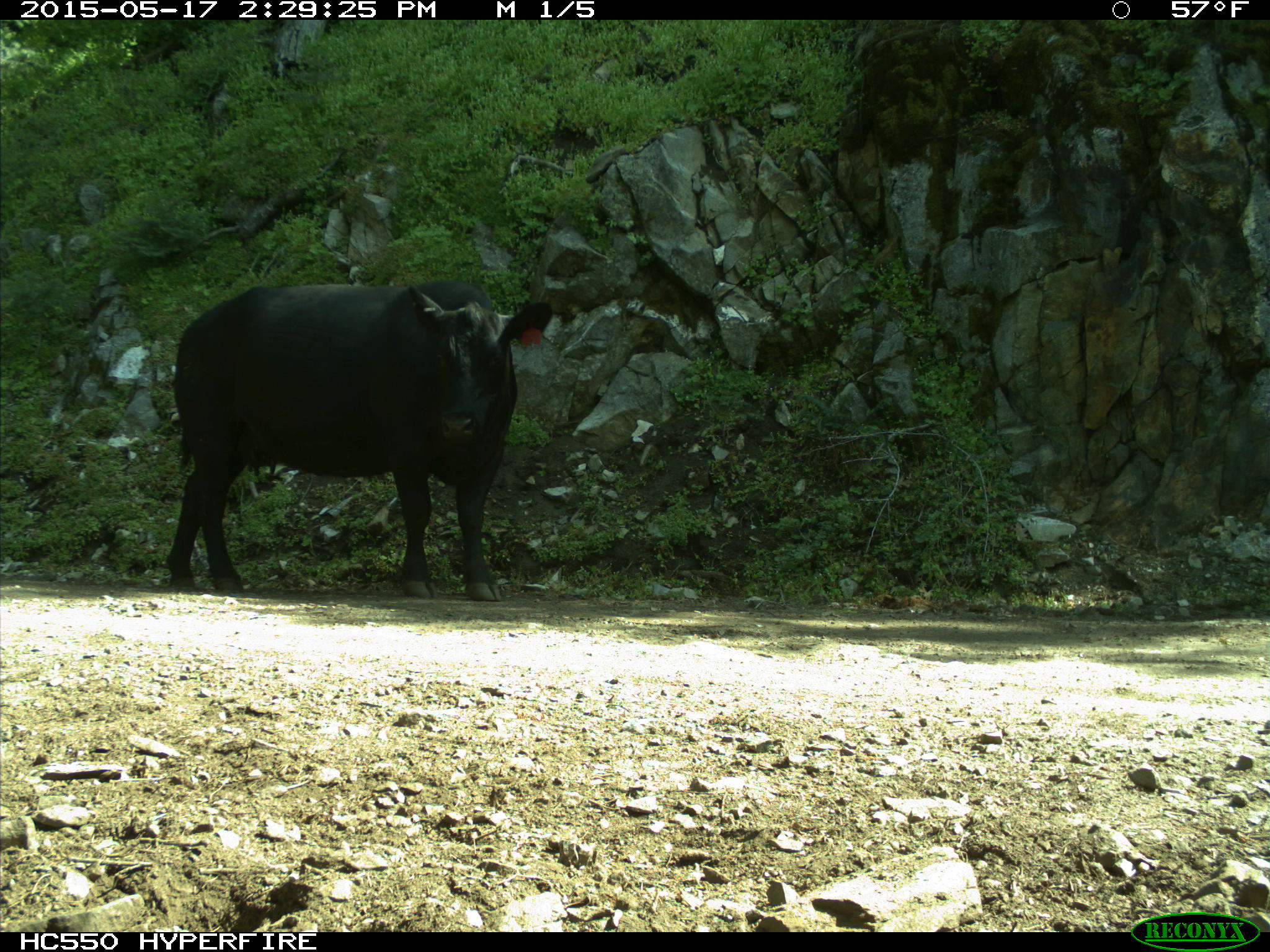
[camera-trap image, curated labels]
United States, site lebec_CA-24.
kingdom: Animalia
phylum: Chordata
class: Mammalia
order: Artiodactyla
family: Bovidae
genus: Bos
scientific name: Bos taurus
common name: domestic cow